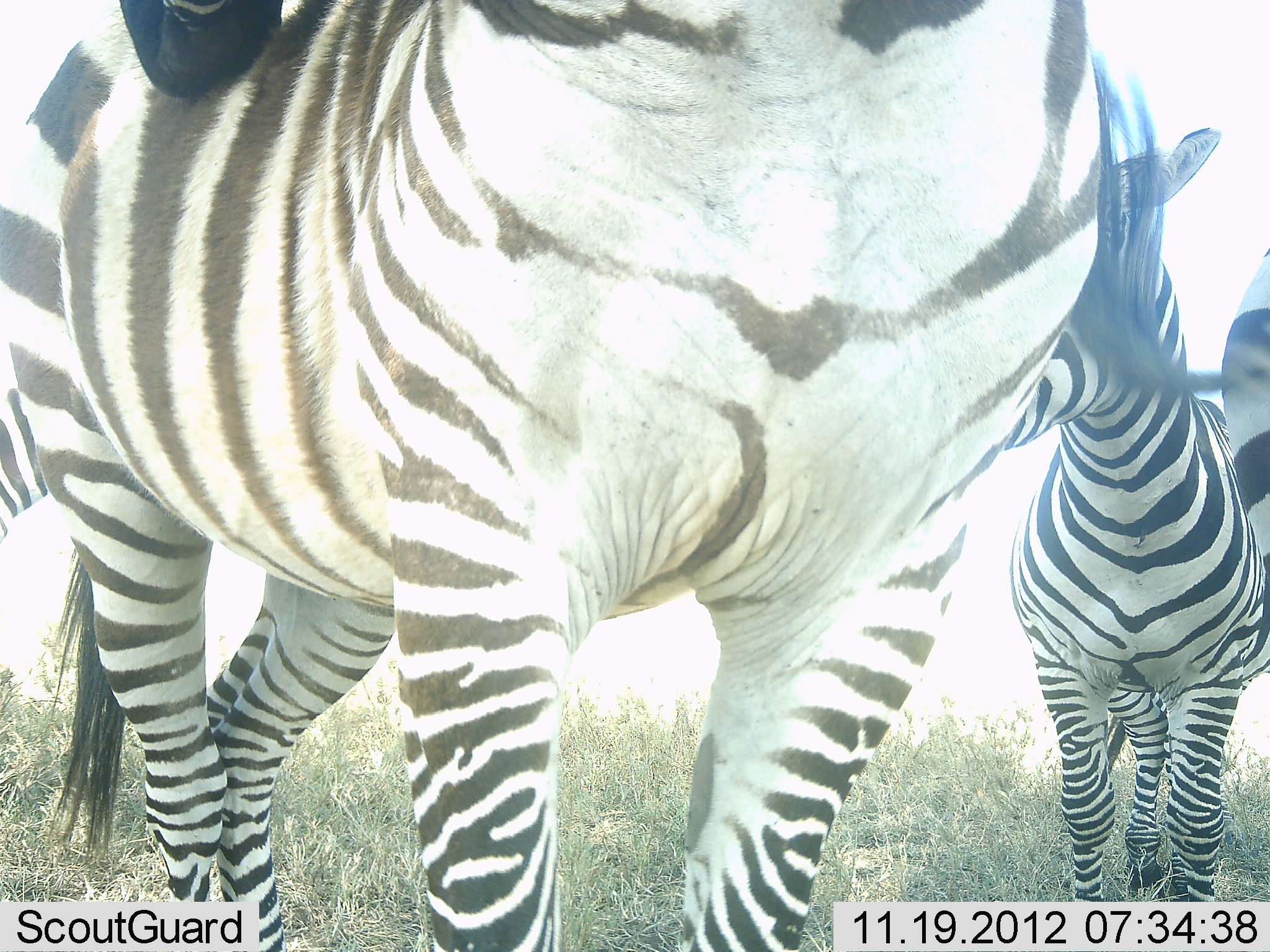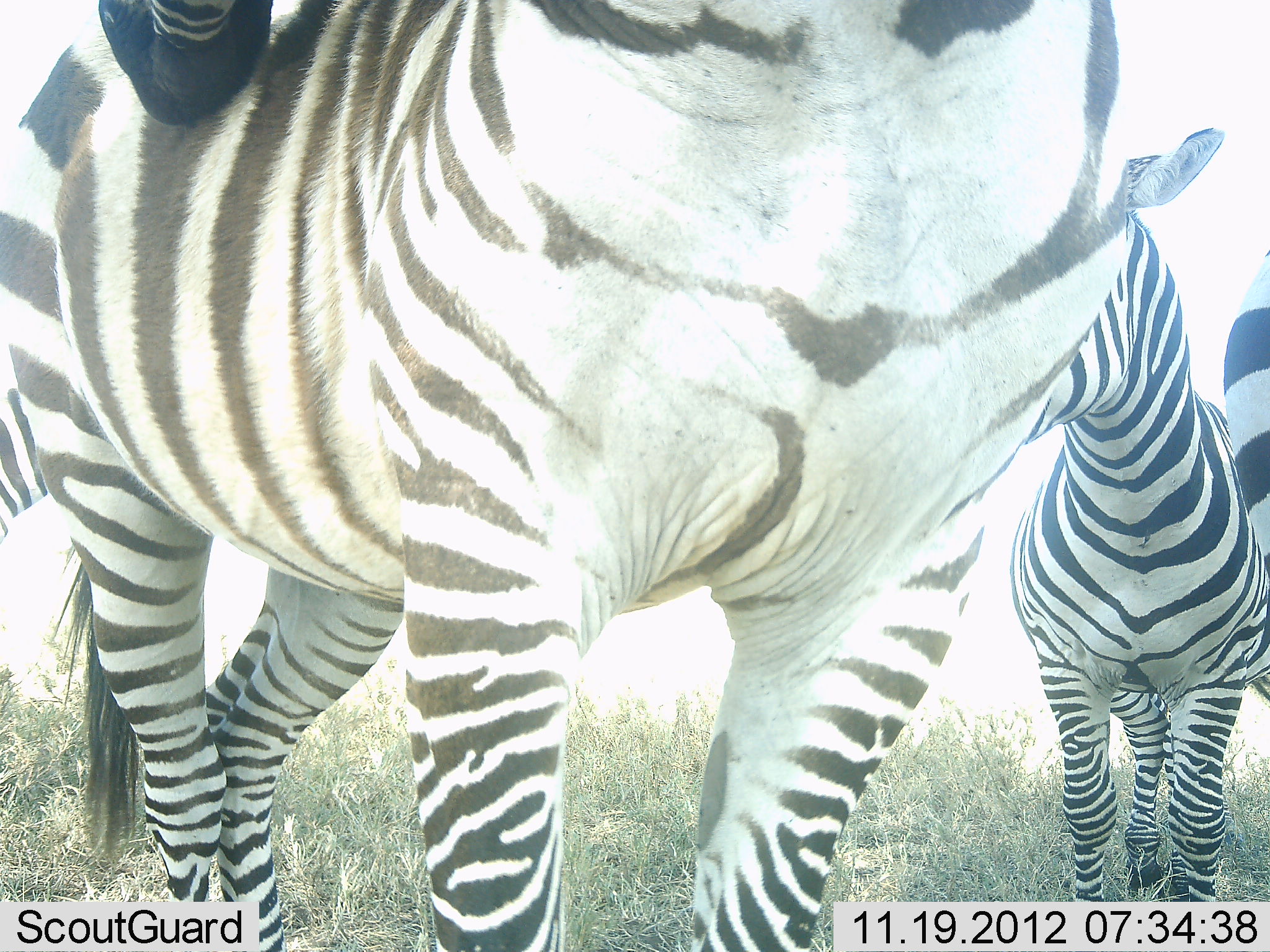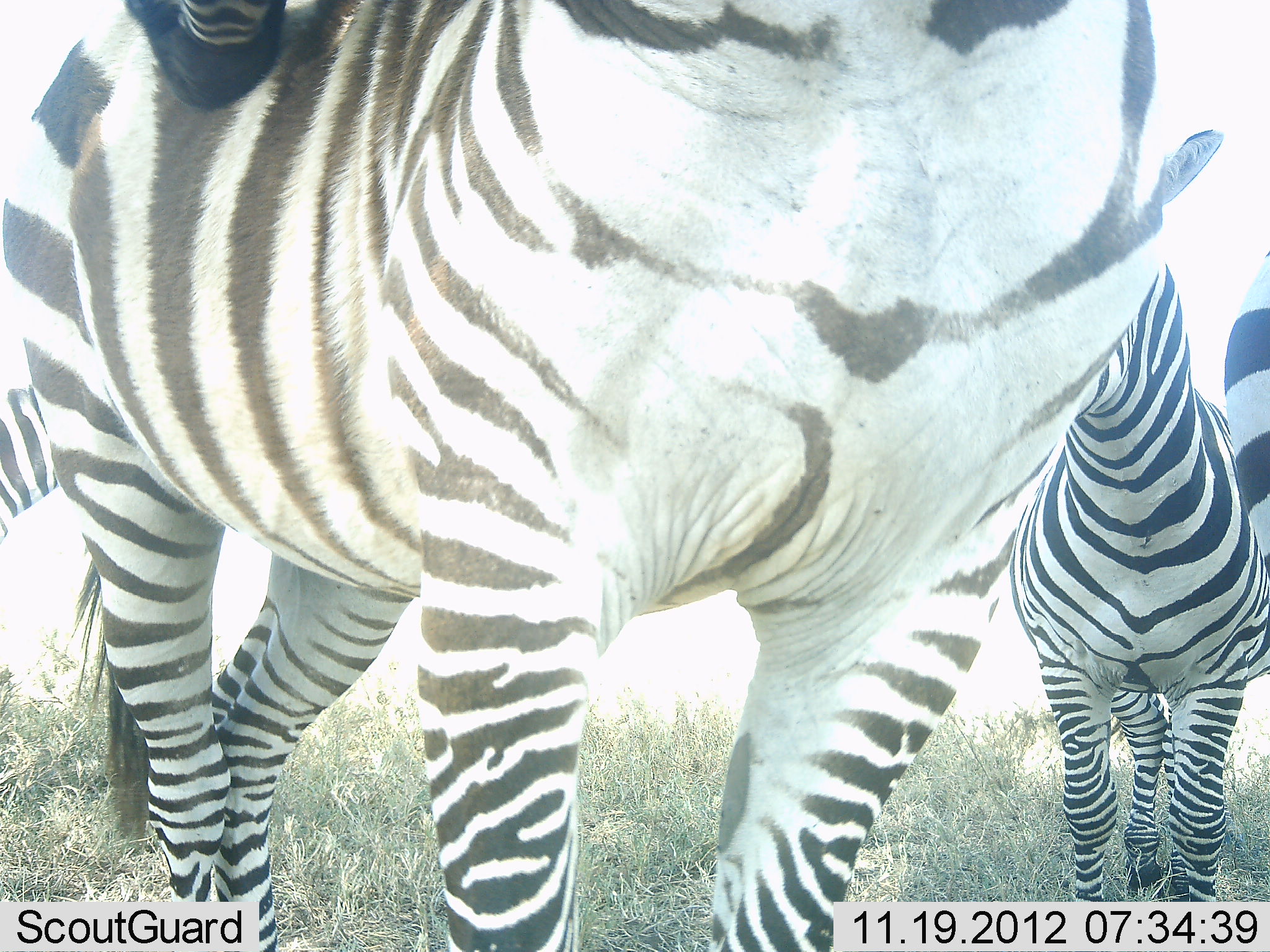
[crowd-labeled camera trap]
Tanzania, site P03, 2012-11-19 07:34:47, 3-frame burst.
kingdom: Animalia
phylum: Chordata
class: Mammalia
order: Perissodactyla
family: Equidae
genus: Equus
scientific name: Equus quagga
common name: plains zebra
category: zebra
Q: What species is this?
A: Zebra (plains zebra) (Equus quagga).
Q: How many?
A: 4.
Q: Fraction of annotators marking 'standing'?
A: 90%.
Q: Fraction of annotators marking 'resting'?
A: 0%.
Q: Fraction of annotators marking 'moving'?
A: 10%.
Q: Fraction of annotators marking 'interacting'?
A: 0%.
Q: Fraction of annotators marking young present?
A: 10%.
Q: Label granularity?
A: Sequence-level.